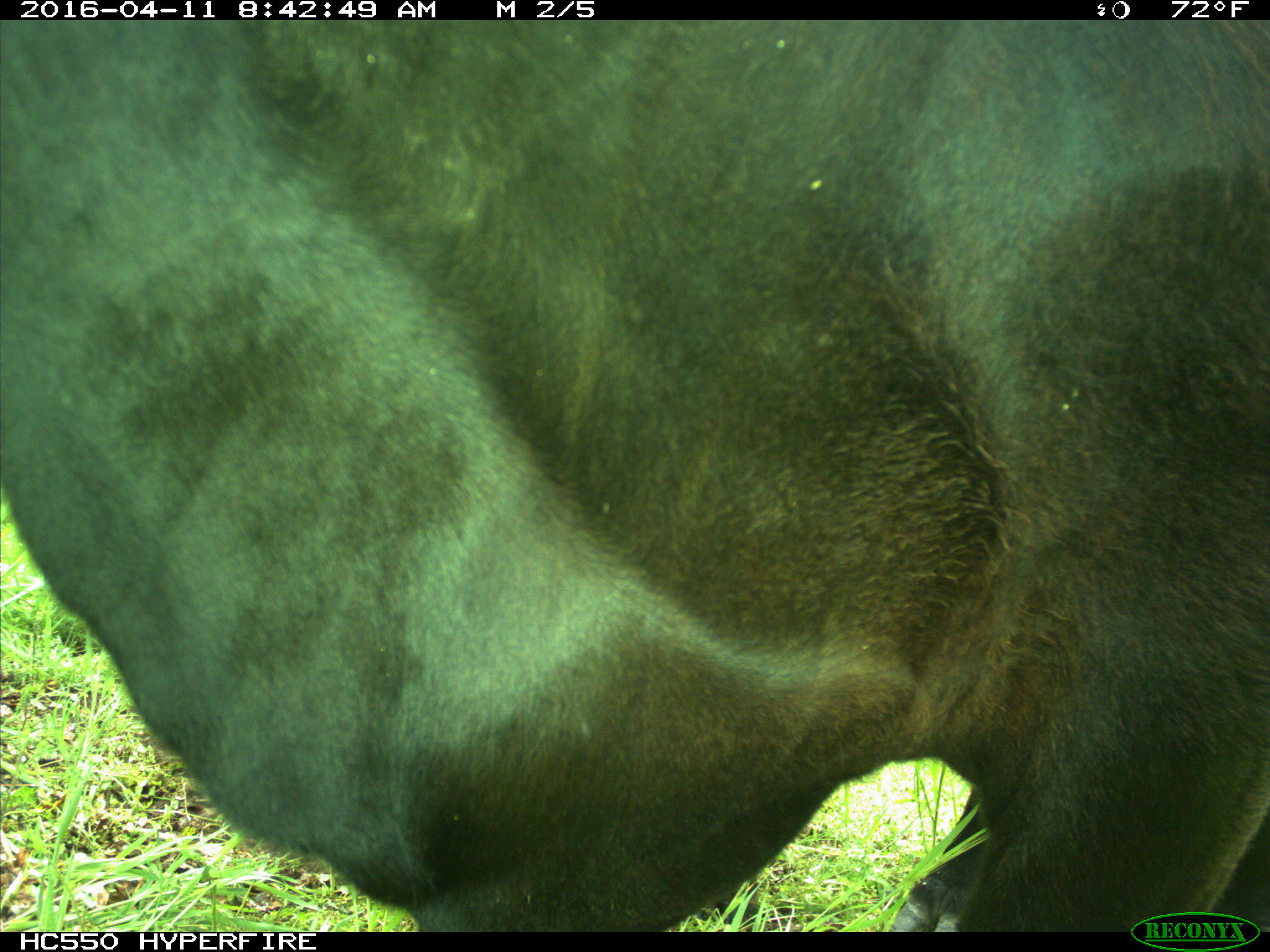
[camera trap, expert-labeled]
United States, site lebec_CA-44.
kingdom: Animalia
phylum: Chordata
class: Mammalia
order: Artiodactyla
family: Bovidae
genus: Bos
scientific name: Bos taurus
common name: domestic cow